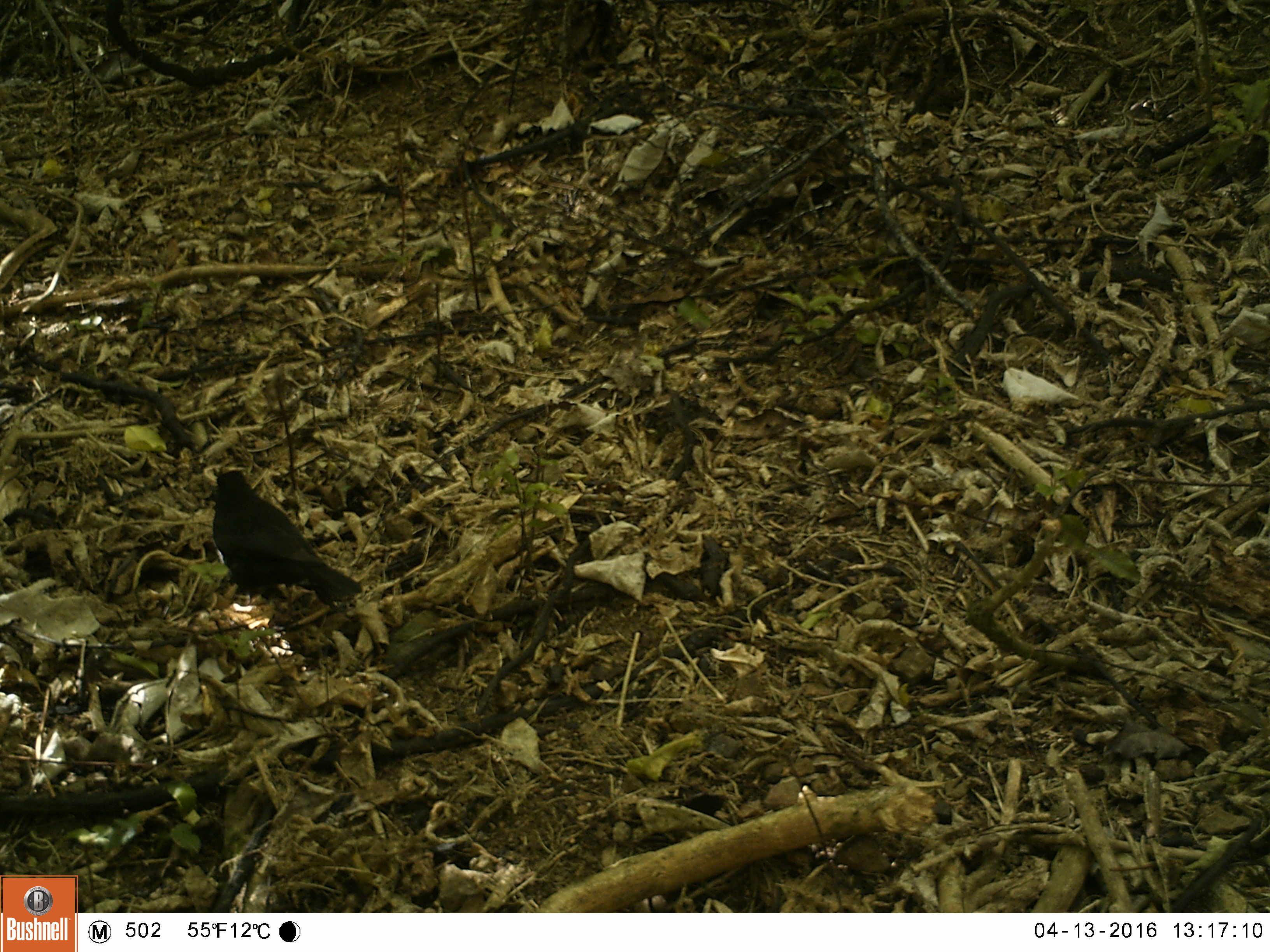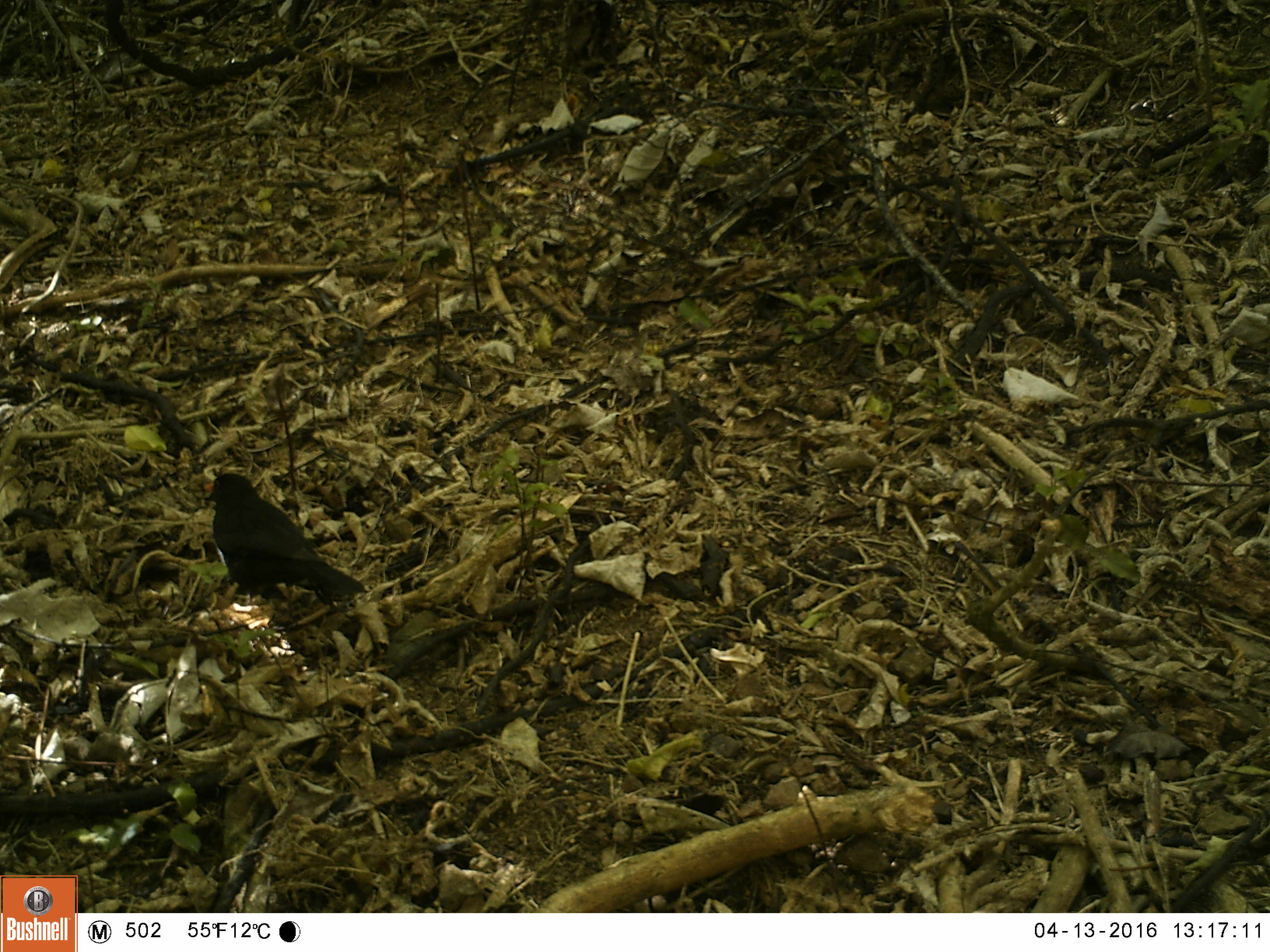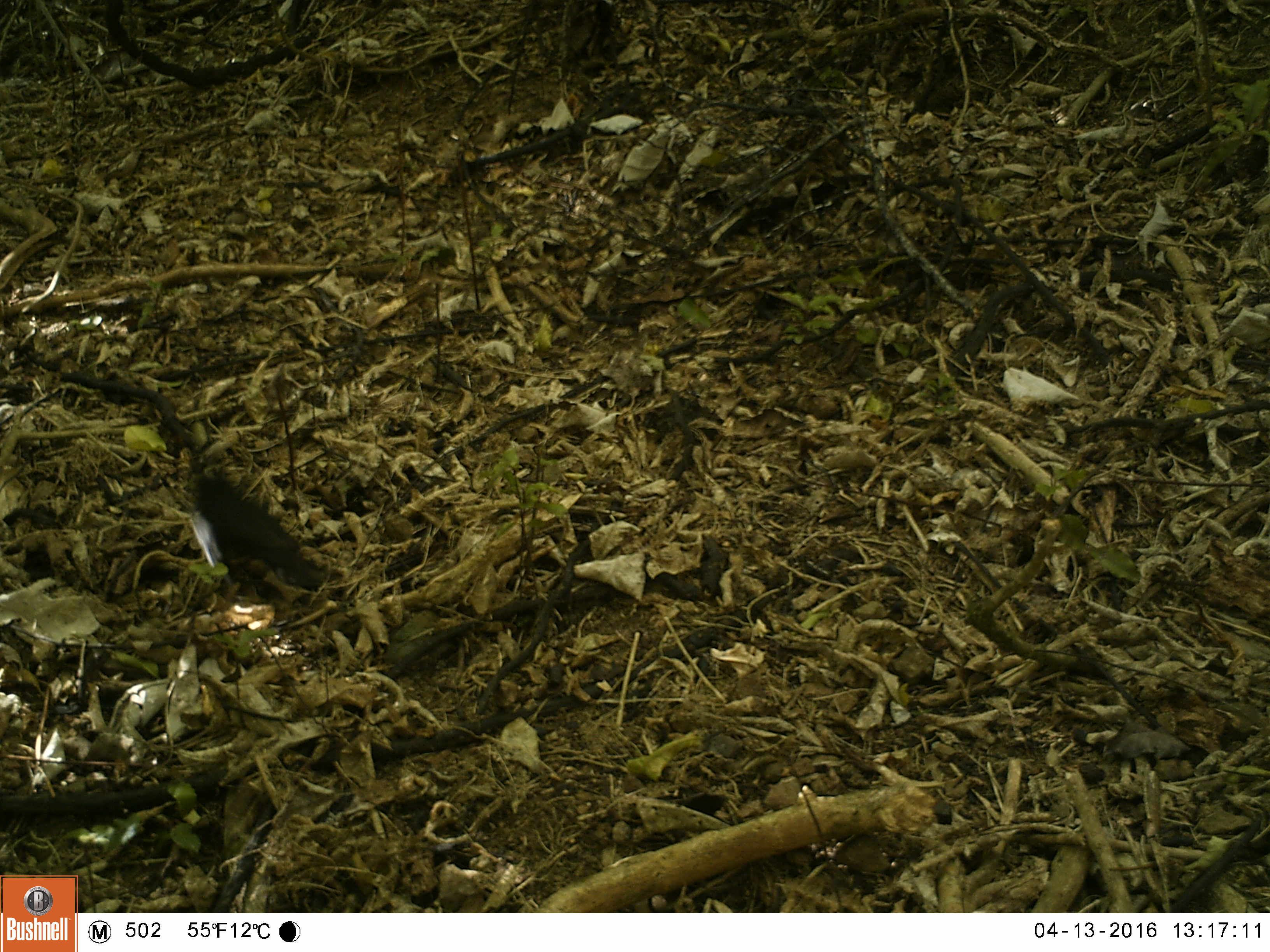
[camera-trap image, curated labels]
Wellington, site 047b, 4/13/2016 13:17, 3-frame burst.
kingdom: Animalia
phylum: Chordata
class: Aves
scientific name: Aves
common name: bird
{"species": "bird (Aves)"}